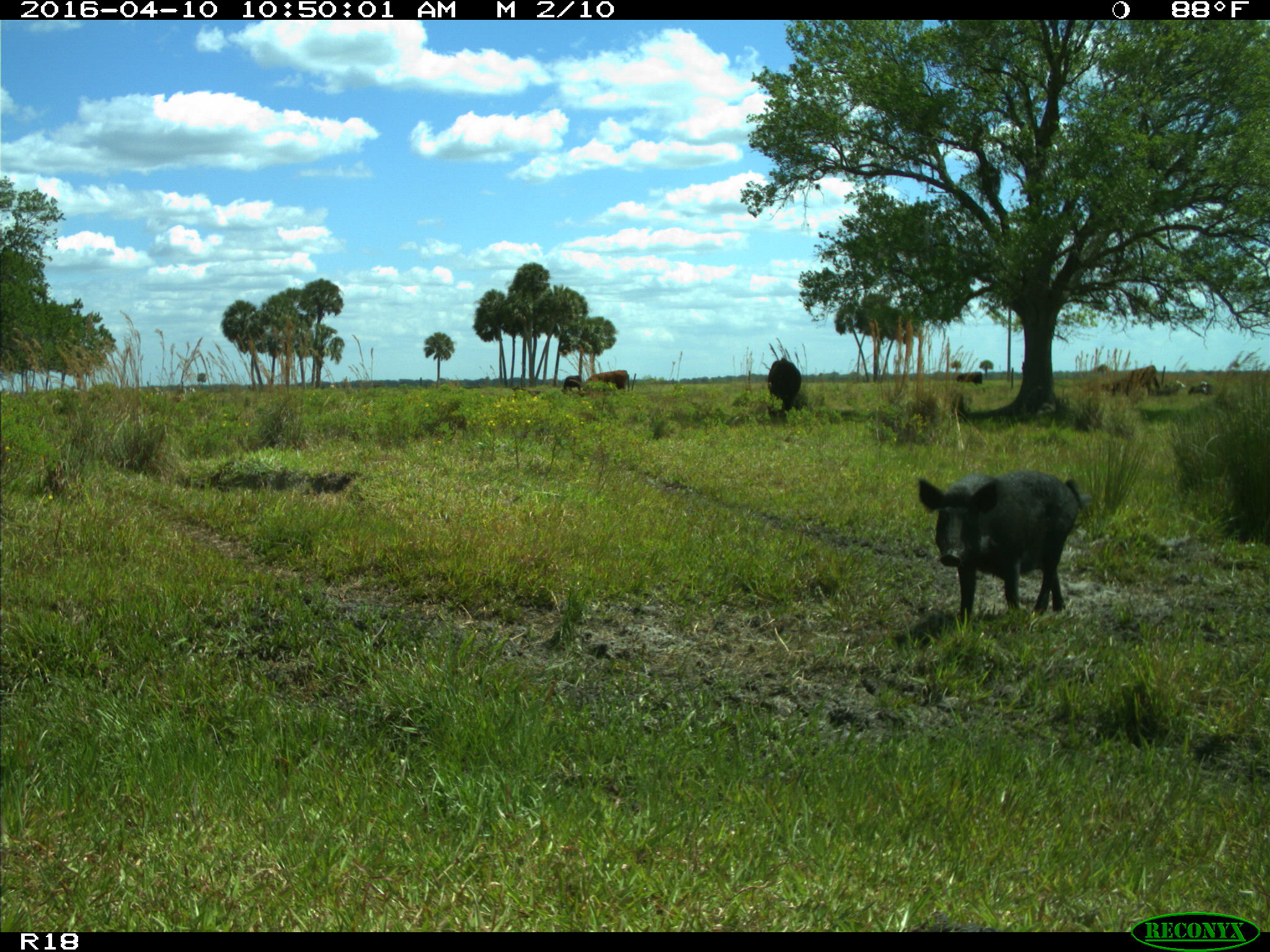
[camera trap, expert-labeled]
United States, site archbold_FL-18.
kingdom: Animalia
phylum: Chordata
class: Mammalia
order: Artiodactyla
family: Suidae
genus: Sus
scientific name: Sus scrofa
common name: wild boar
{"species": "Sus scrofa (wild boar)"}